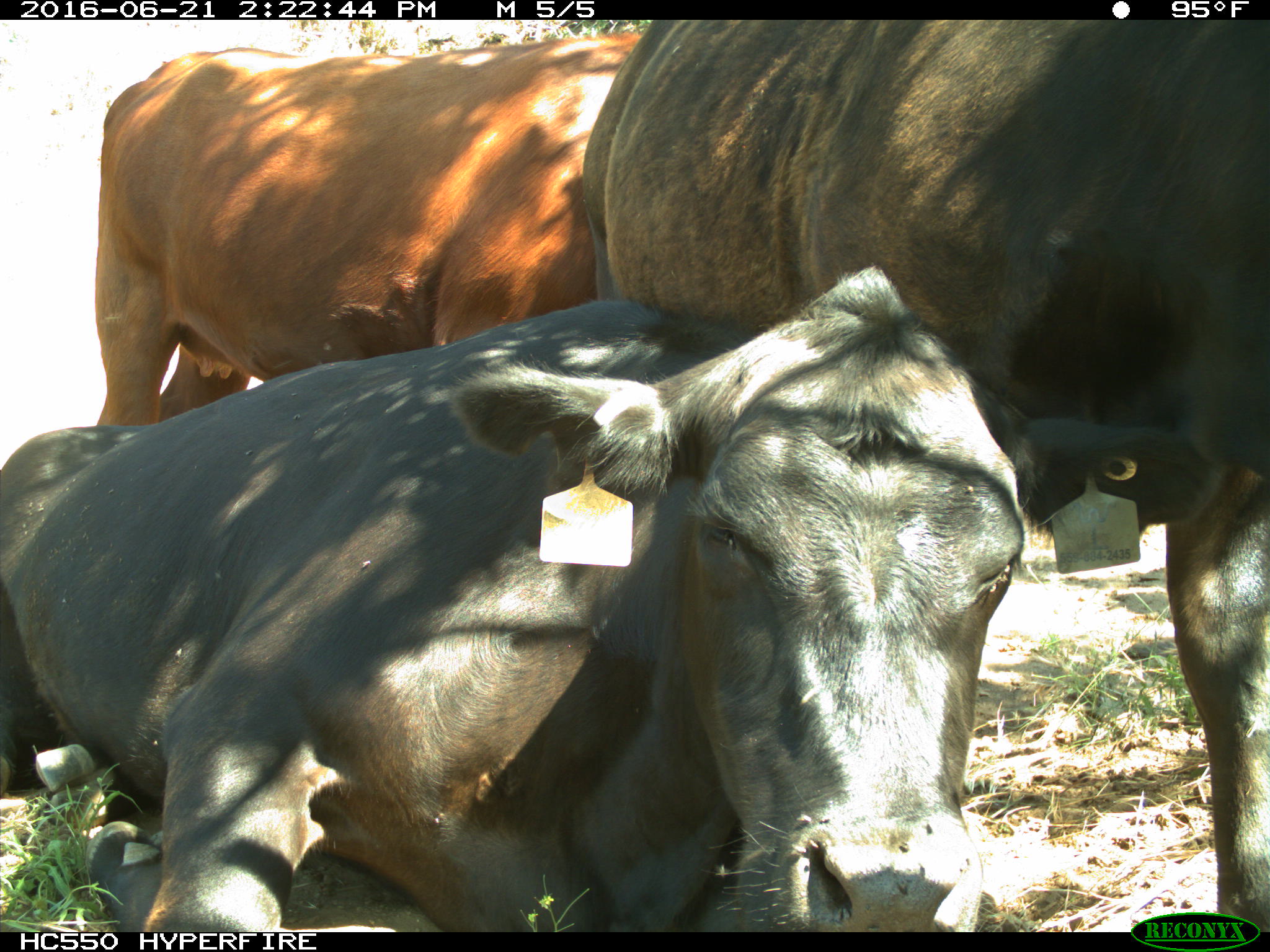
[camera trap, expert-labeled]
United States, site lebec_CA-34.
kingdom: Animalia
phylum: Chordata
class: Mammalia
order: Artiodactyla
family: Bovidae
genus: Bos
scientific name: Bos taurus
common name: domestic cow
Bos taurus (domestic cow).